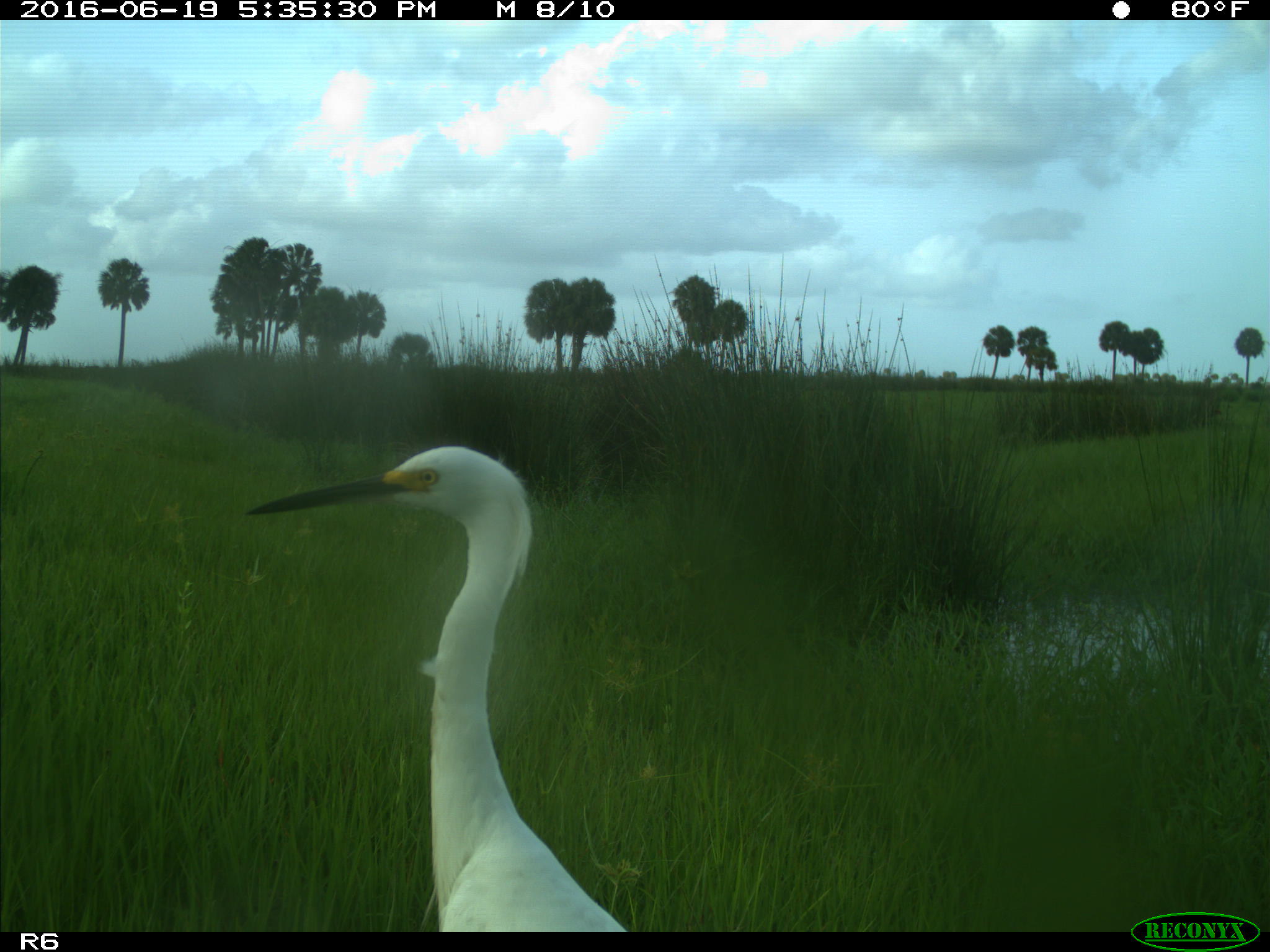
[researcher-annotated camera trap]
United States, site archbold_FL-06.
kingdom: Animalia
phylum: Chordata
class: Aves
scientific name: Aves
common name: birds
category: unidentified bird